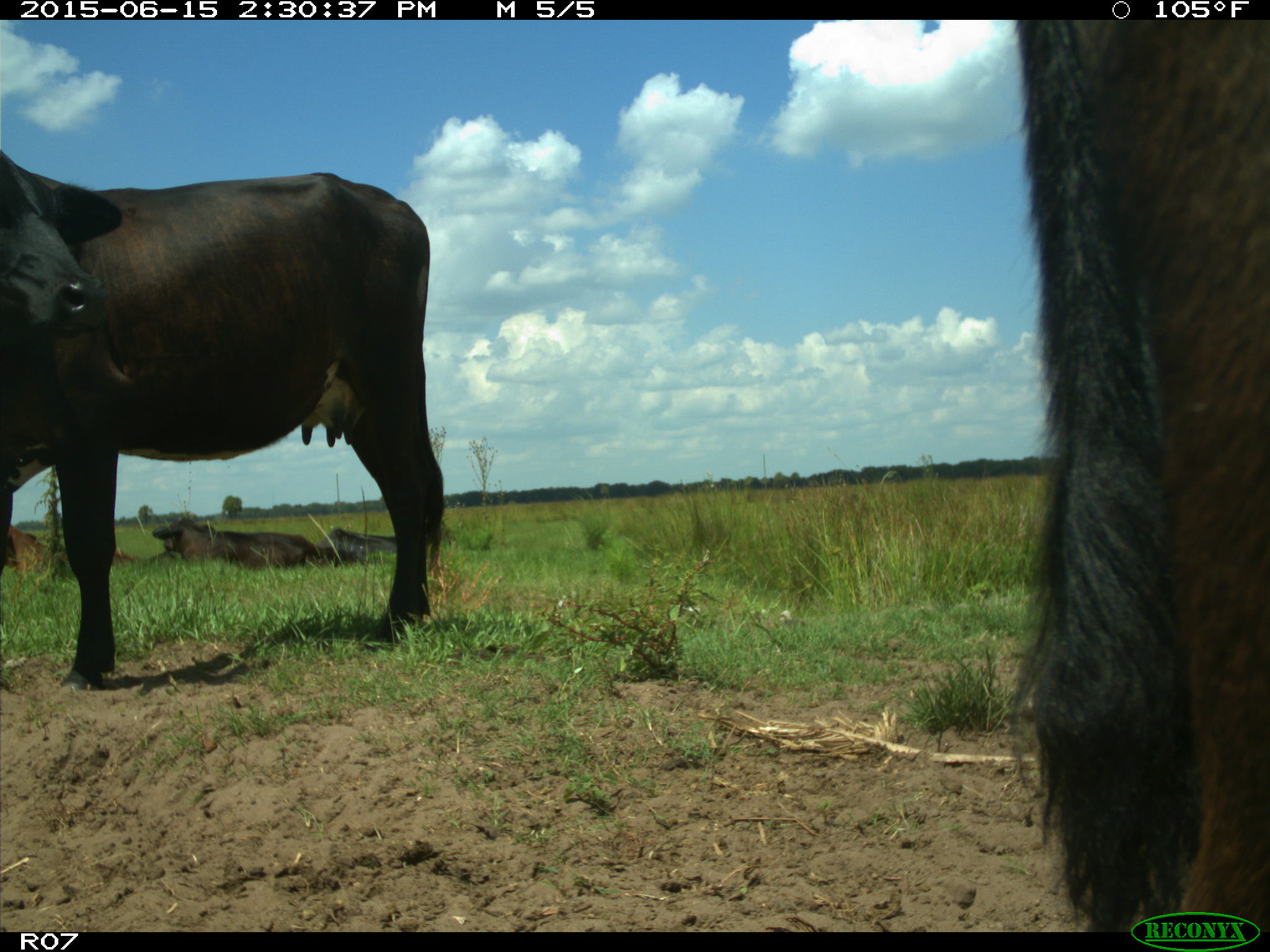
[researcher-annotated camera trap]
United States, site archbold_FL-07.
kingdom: Animalia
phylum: Chordata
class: Mammalia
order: Artiodactyla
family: Bovidae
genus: Bos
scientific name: Bos taurus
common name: domestic cow